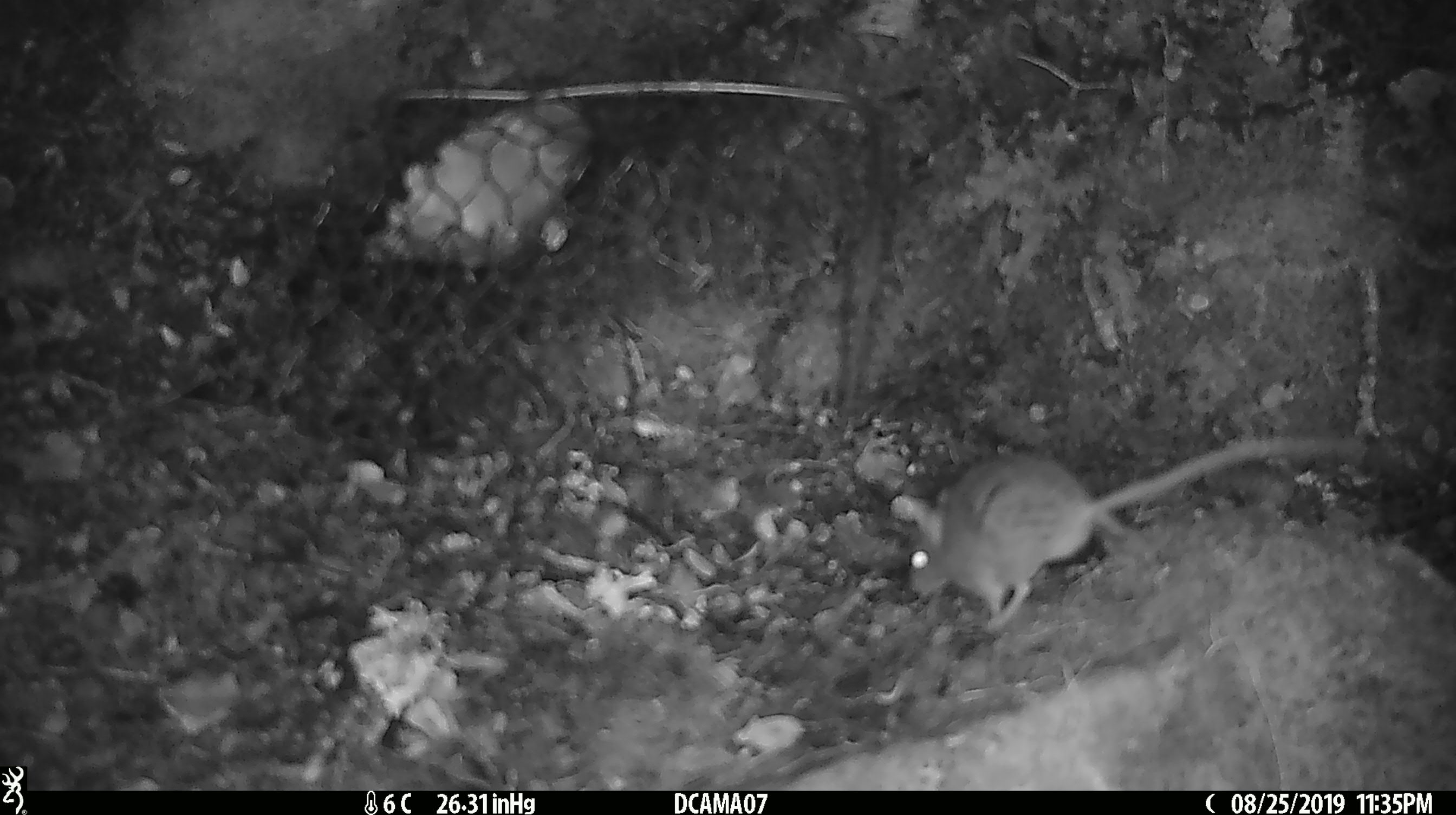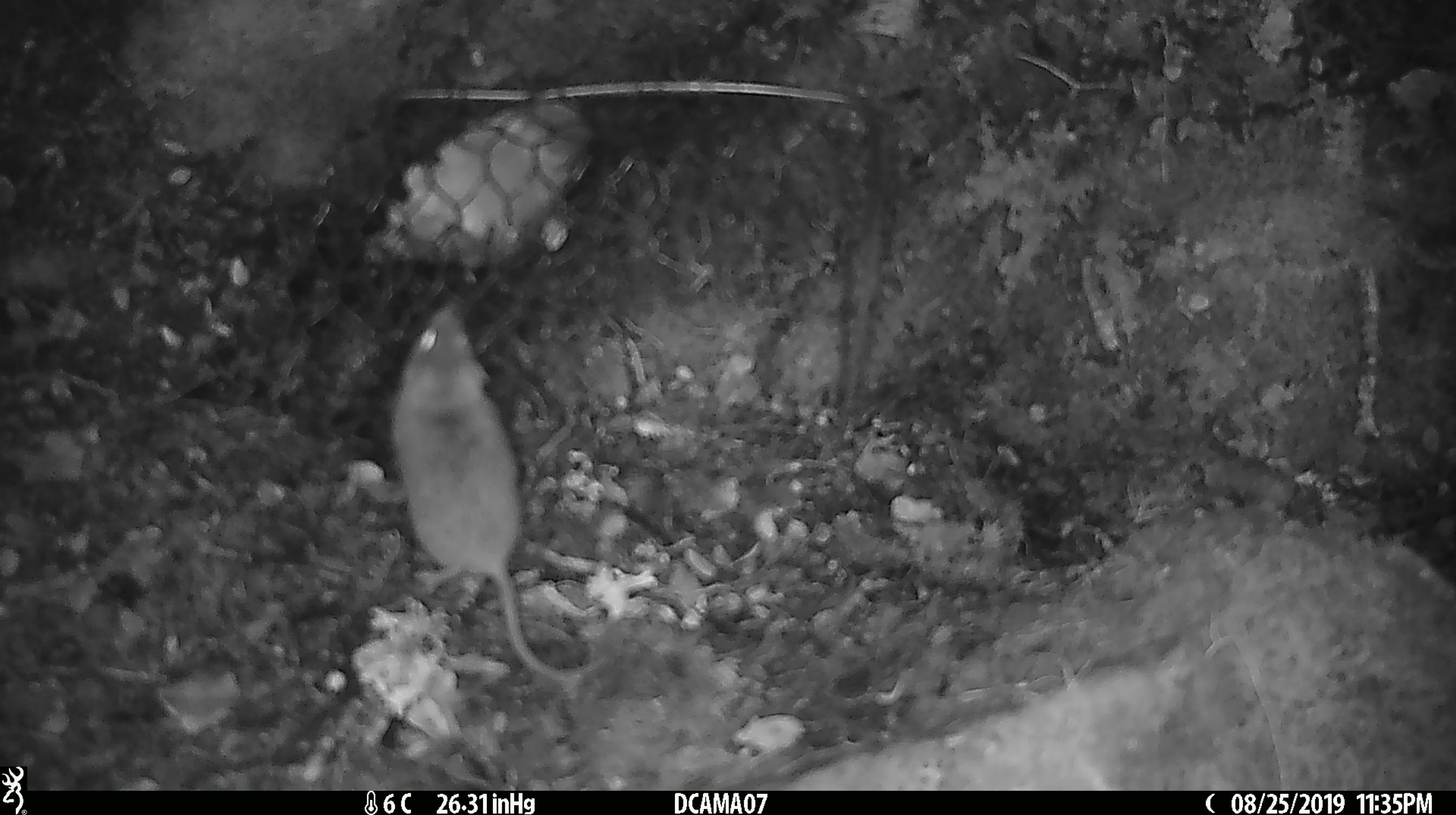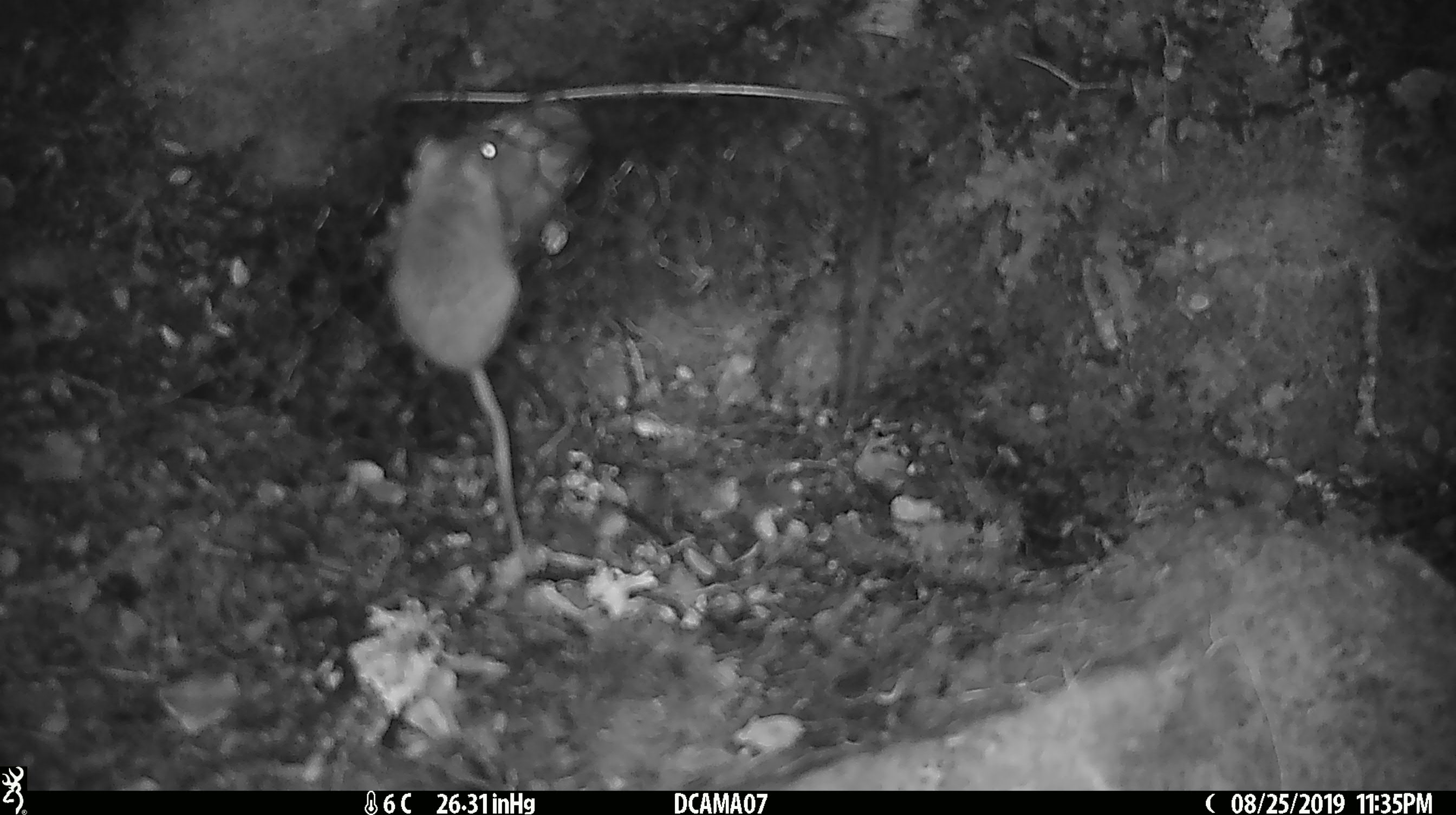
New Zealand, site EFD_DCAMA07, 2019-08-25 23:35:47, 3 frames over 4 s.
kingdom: Animalia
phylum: Chordata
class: Mammalia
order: Rodentia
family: Muridae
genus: Mus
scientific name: Mus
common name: mouse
Mouse (Mus).